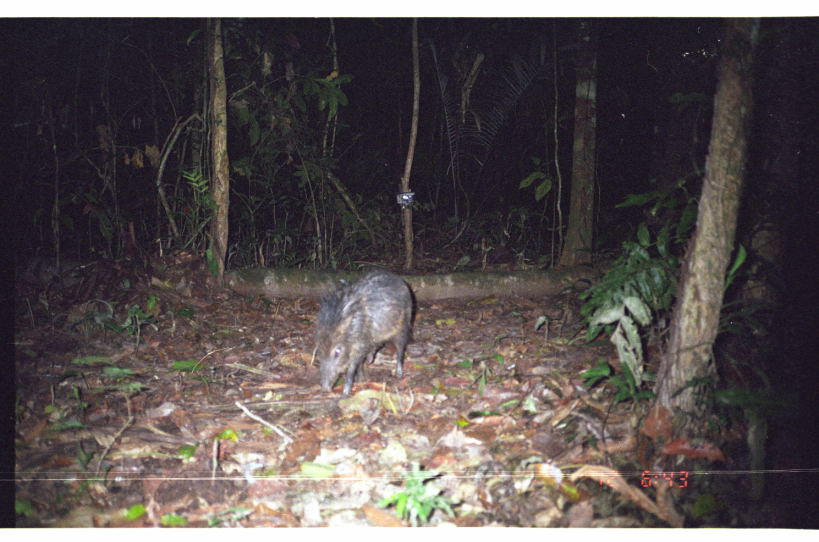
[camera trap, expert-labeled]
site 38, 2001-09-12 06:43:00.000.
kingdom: Animalia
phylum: Chordata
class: Mammalia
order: Artiodactyla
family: Tayassuidae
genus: Pecari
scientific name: Pecari tajacu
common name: collared peccary